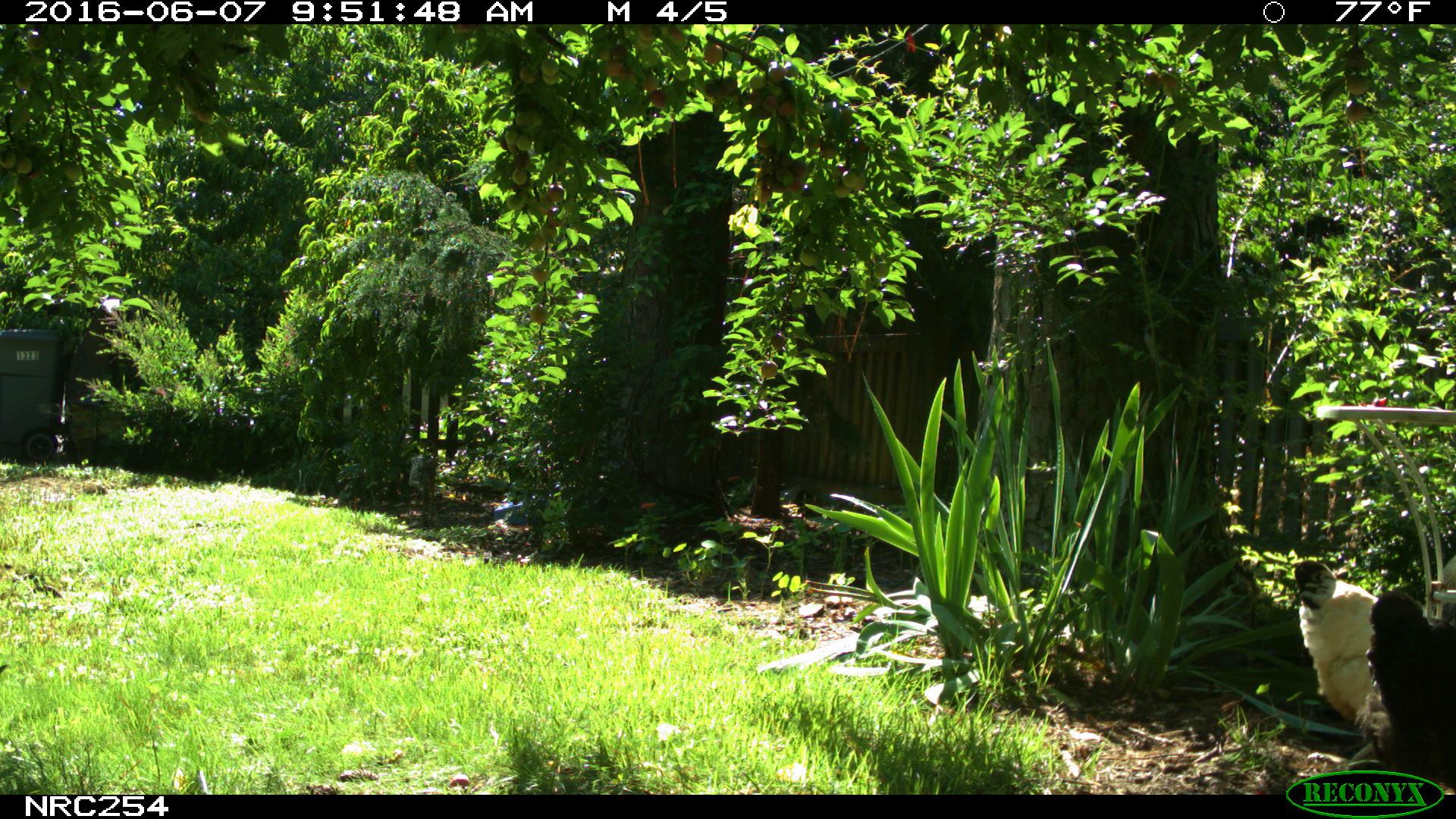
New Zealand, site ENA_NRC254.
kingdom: Animalia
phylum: Chordata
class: Aves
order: Galliformes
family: Phasianidae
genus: Gallus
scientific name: Gallus gallus domesticus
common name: chicken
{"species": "chicken (Gallus gallus domesticus)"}